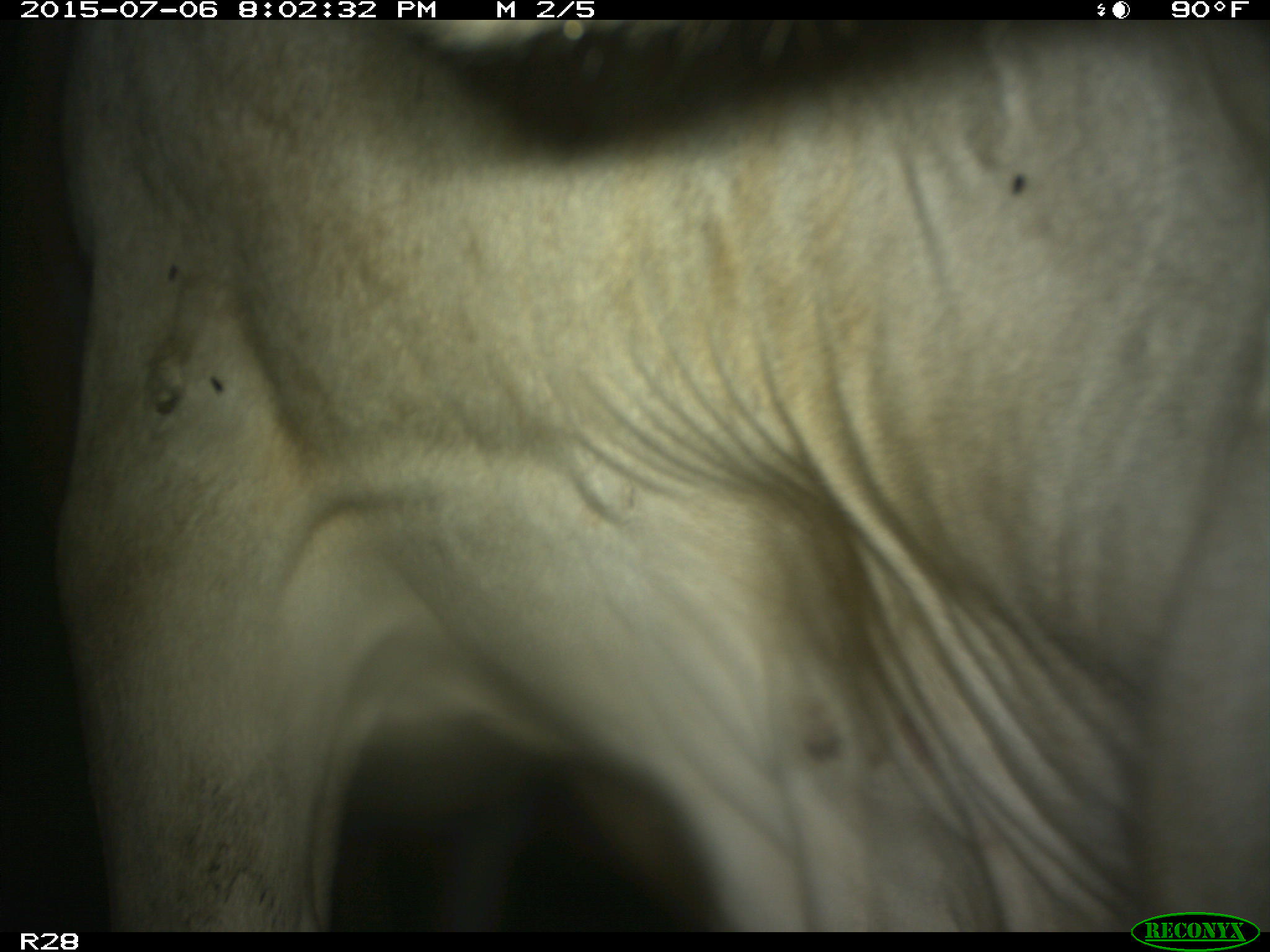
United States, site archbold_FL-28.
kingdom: Animalia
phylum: Chordata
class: Mammalia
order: Artiodactyla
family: Bovidae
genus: Bos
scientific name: Bos taurus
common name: domestic cow